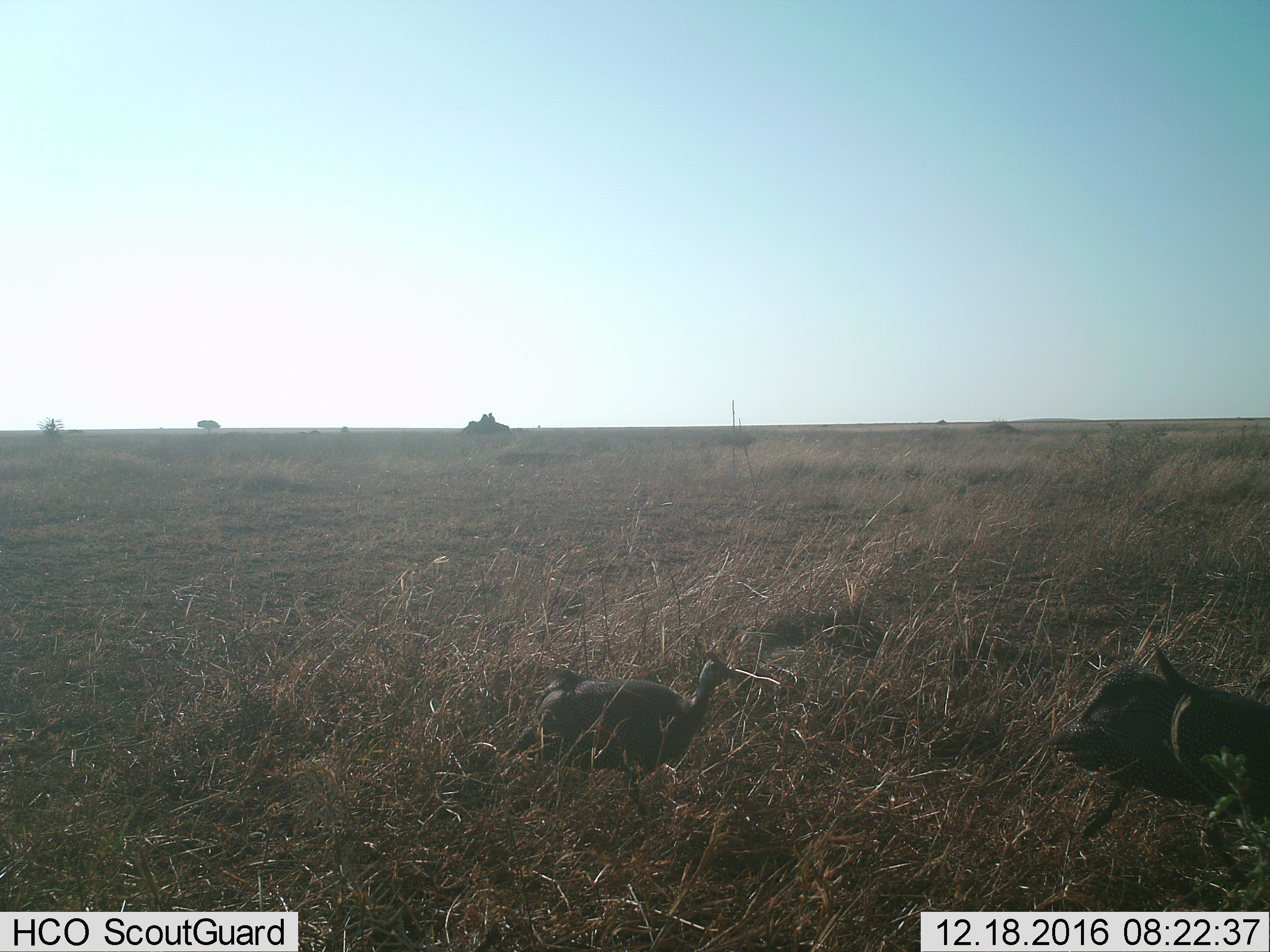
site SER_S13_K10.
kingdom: Animalia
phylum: Chordata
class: Aves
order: Galliformes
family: Numididae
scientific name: Numididae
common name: guineafowl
Guineafowl (Numididae), count 2. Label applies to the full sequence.